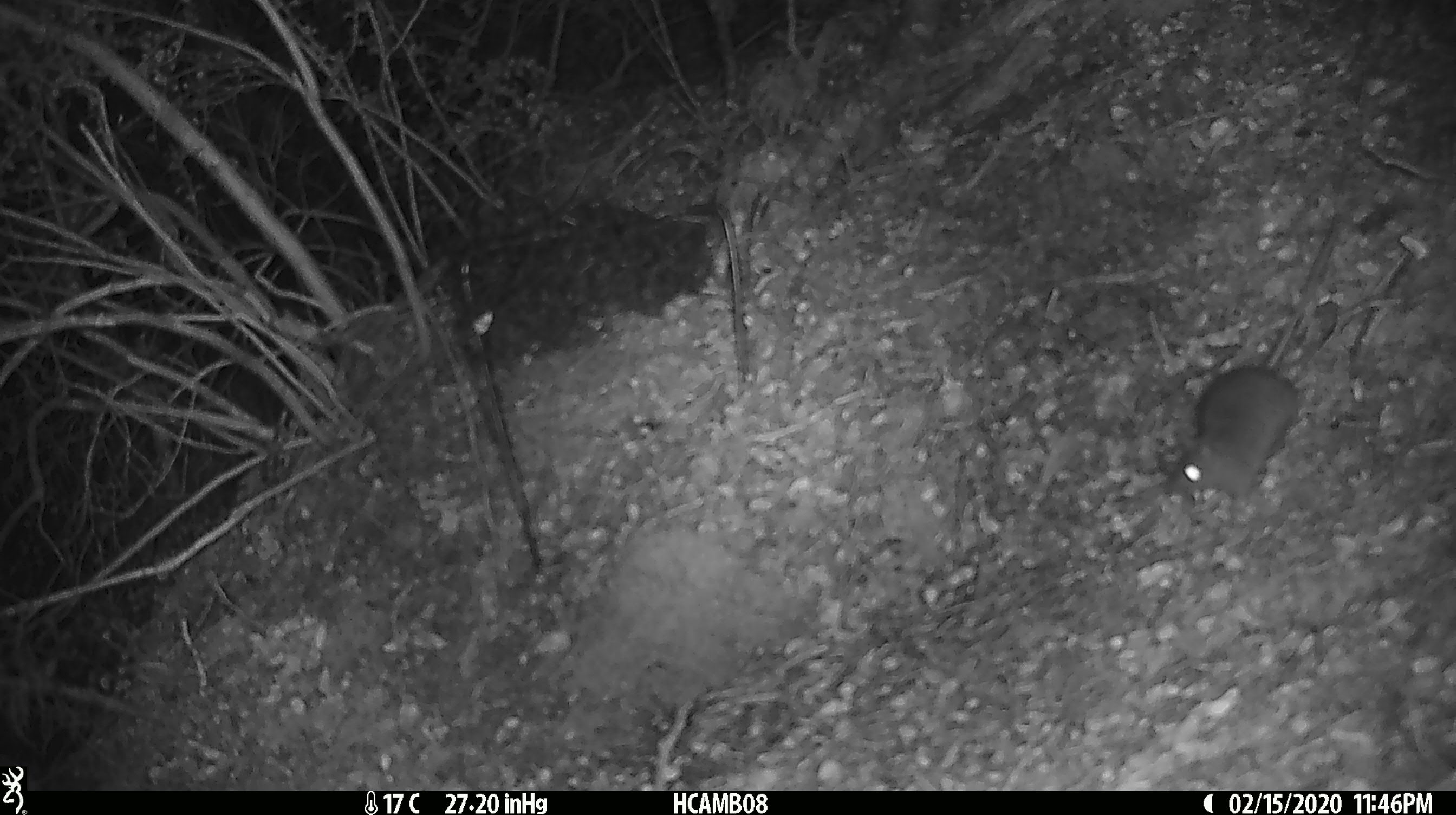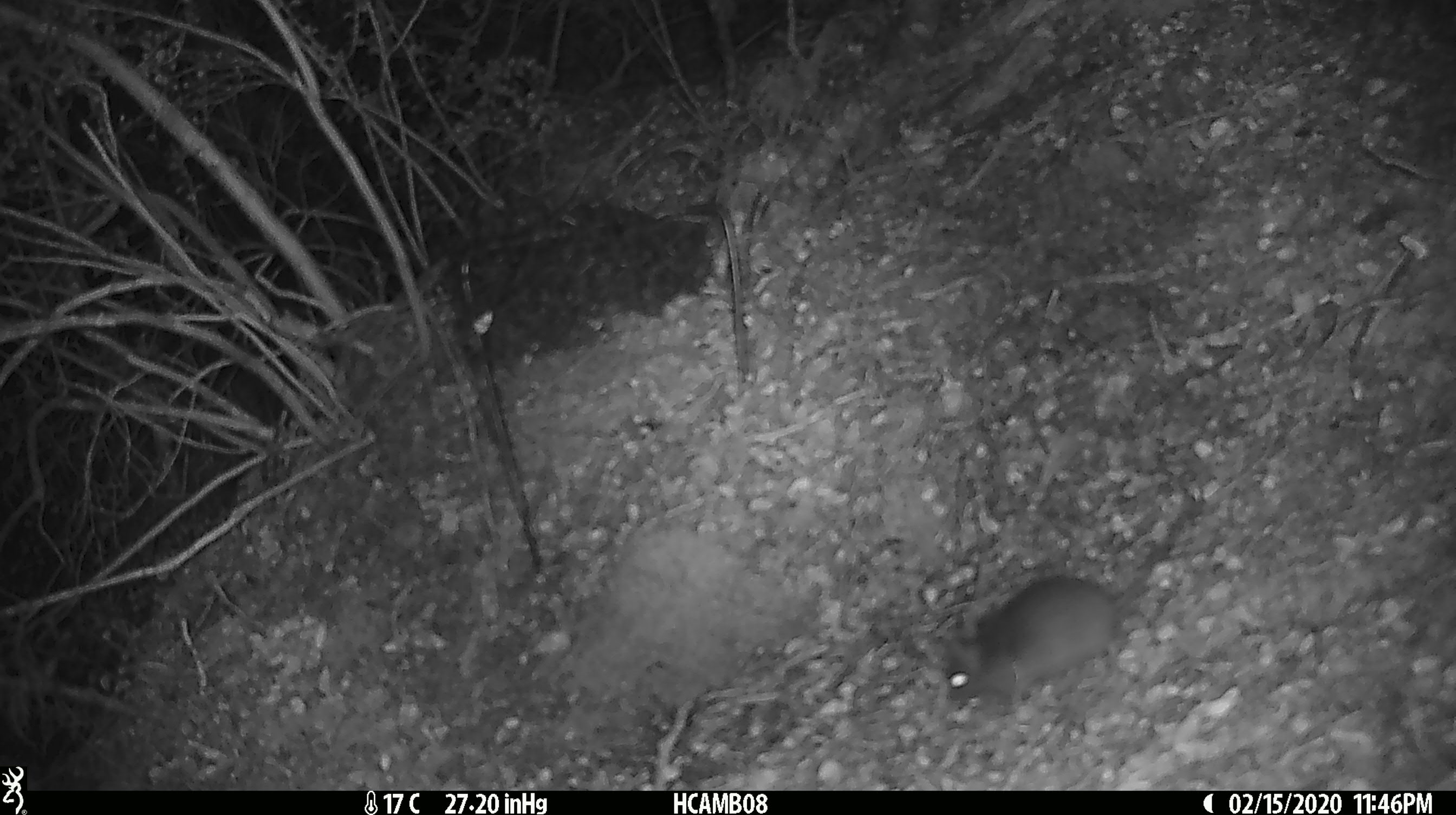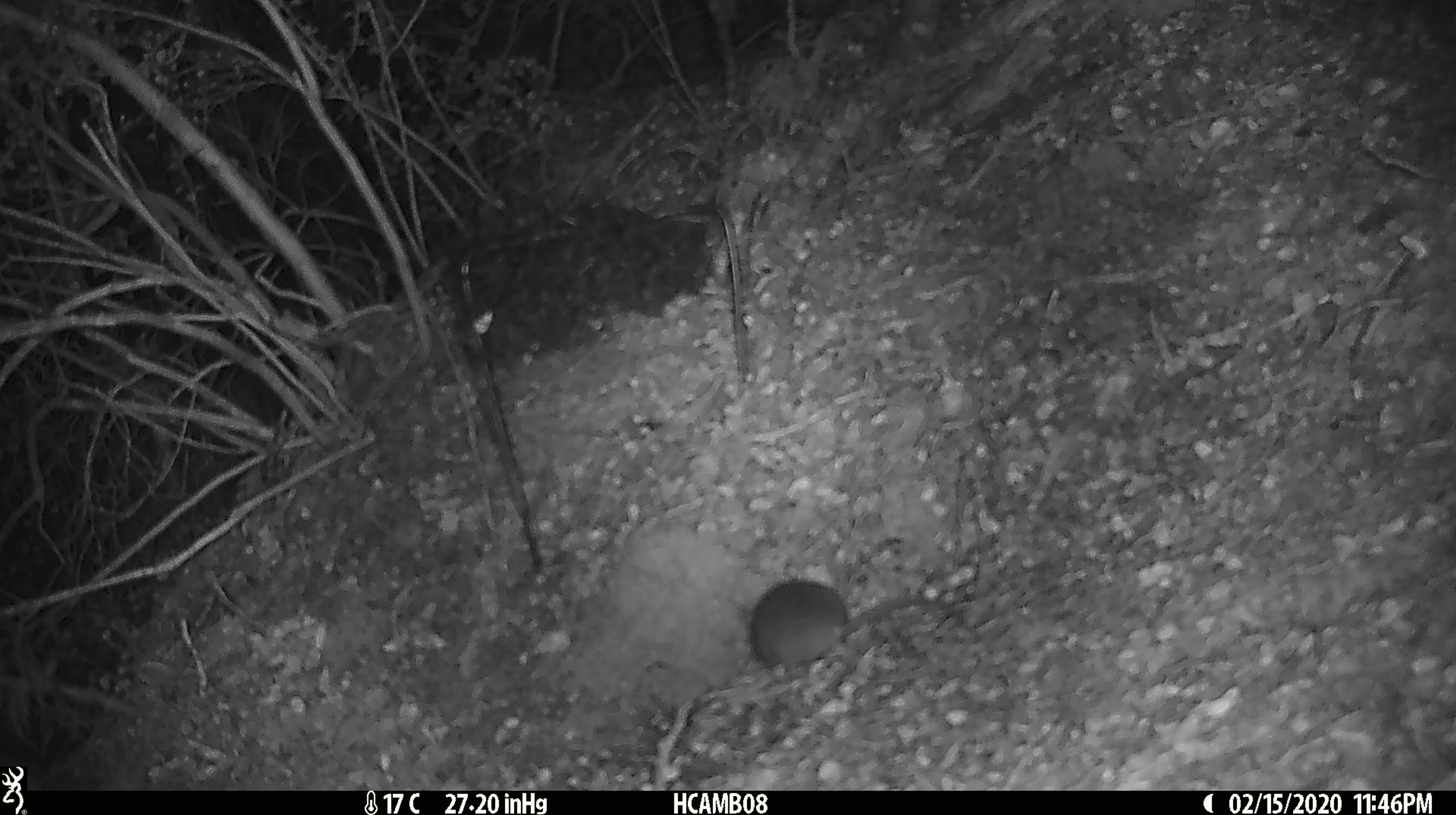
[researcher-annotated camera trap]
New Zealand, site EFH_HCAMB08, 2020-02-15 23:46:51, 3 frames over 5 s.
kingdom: Animalia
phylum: Chordata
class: Mammalia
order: Rodentia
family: Muridae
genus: Mus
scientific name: Mus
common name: mouse